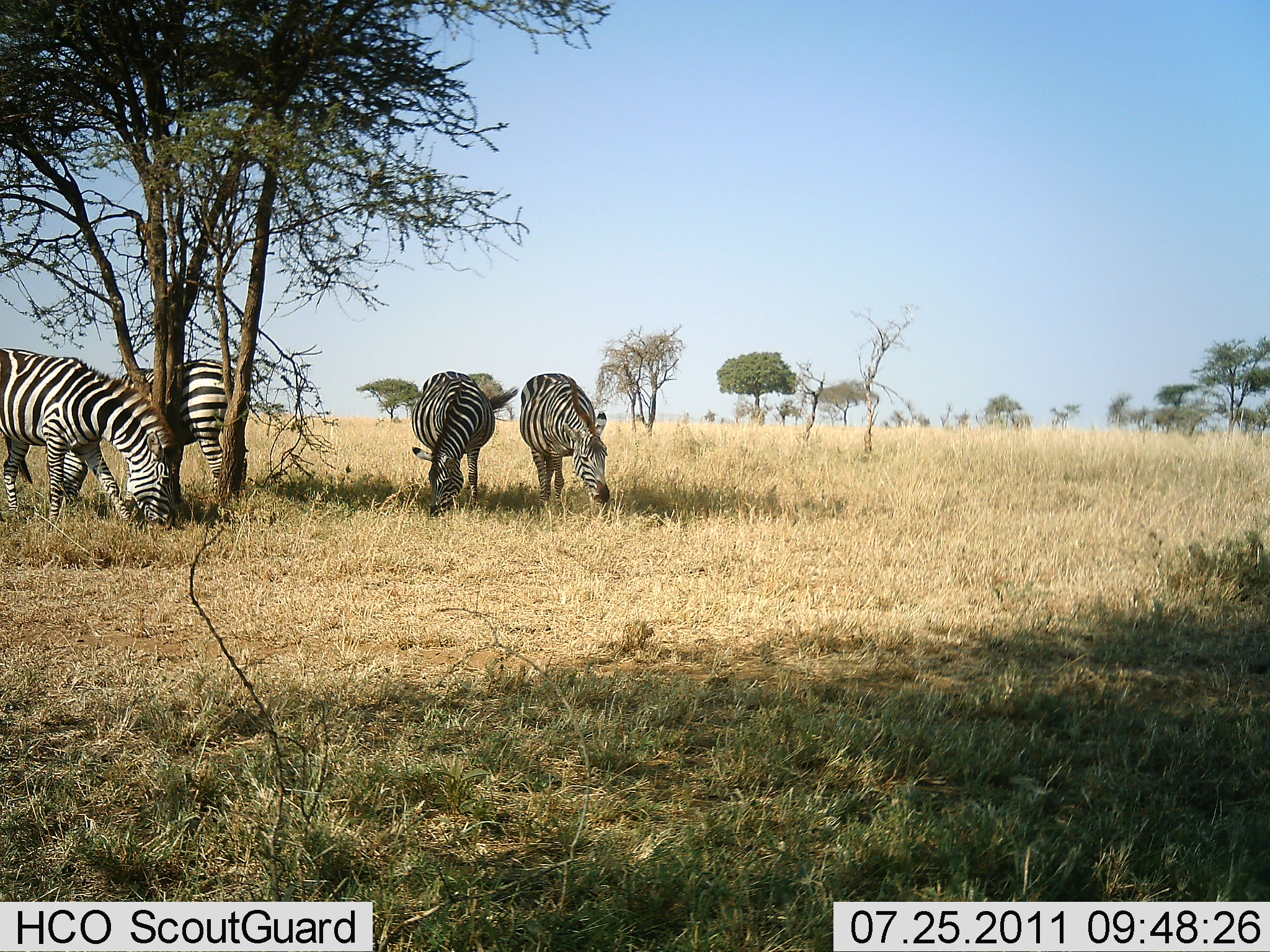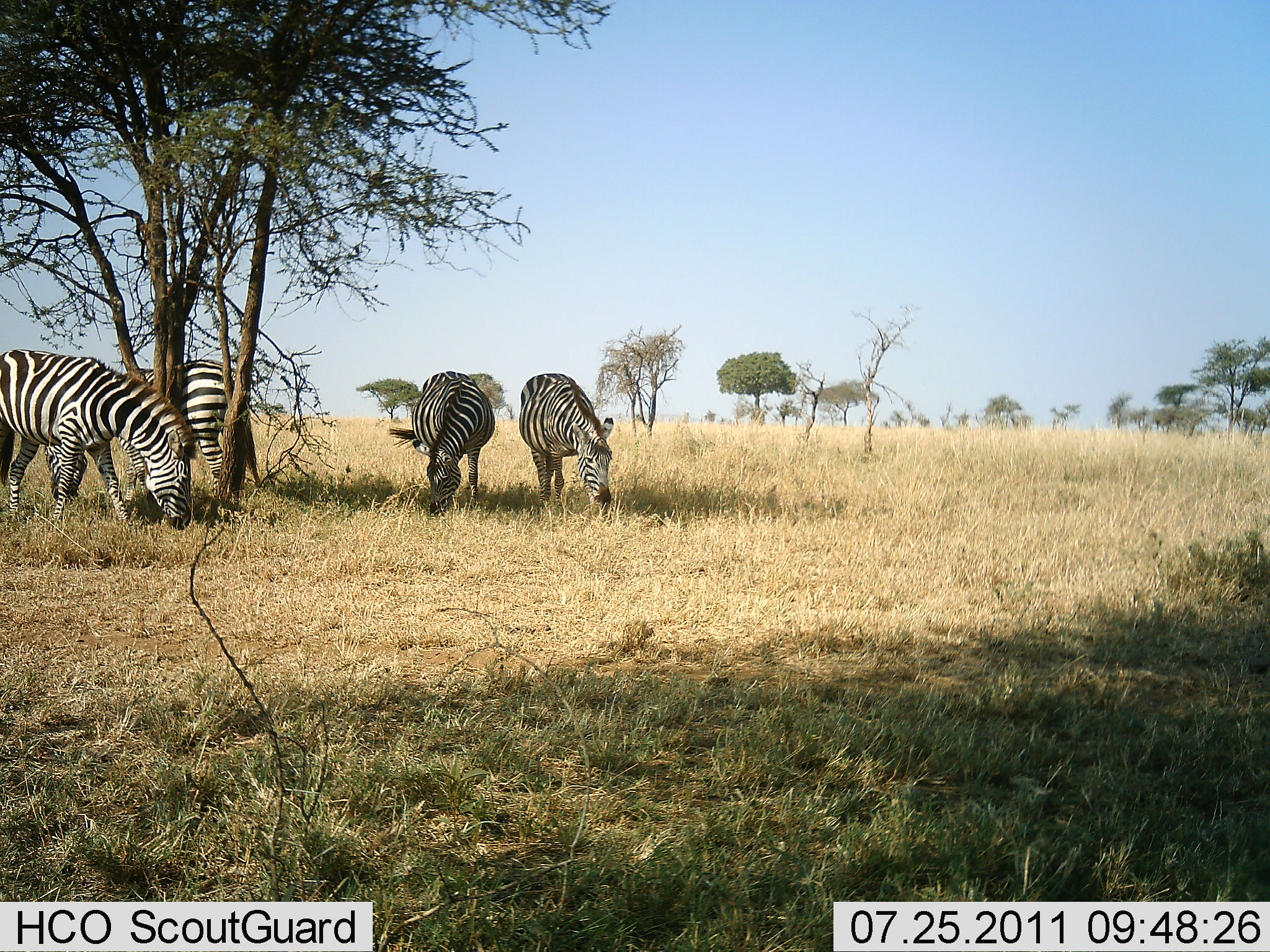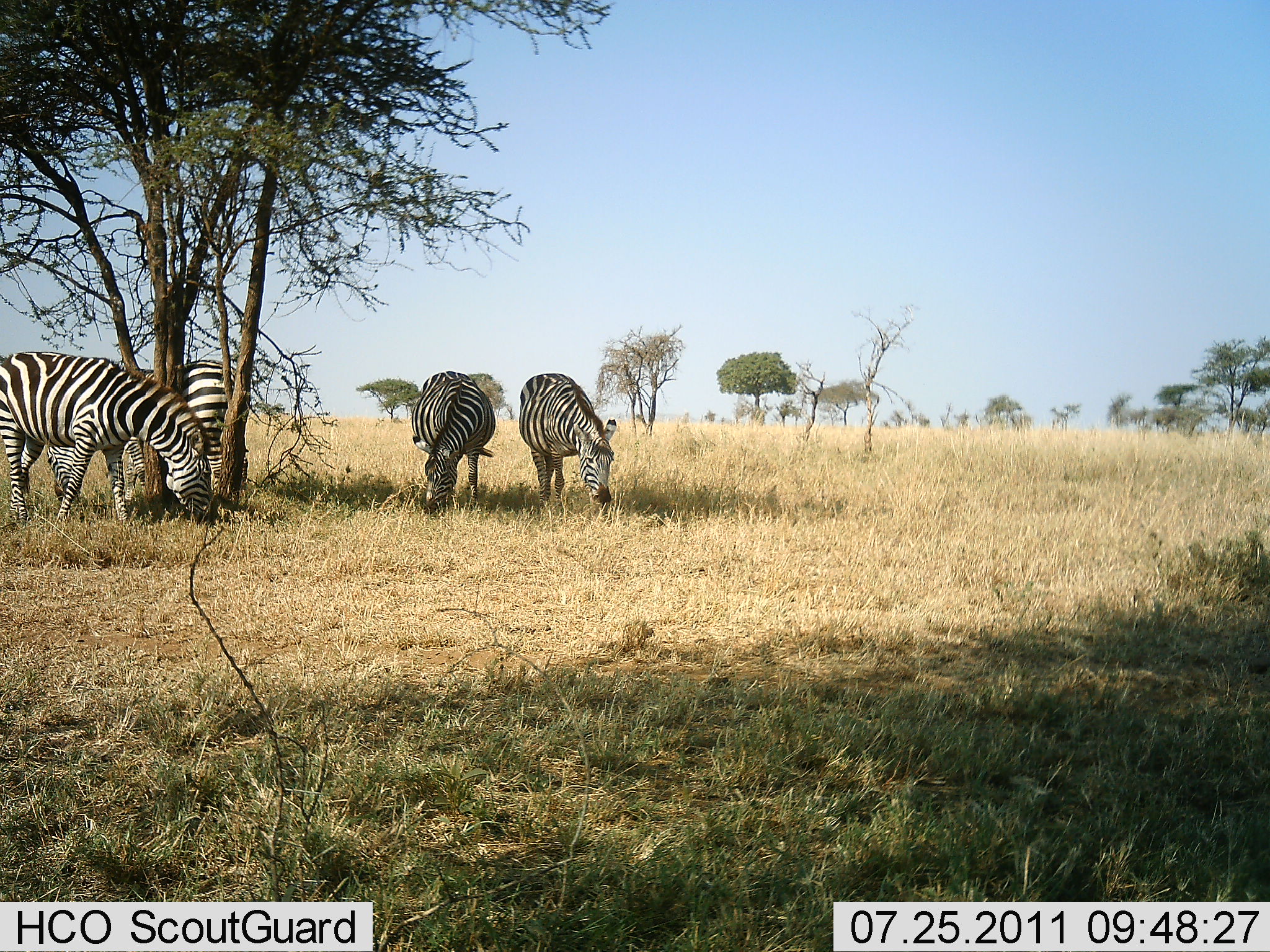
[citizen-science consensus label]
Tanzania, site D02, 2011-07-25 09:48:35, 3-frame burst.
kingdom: Animalia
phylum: Chordata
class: Mammalia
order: Perissodactyla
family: Equidae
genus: Equus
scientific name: Equus quagga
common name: plains zebra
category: zebra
Zebra (plains zebra) (Equus quagga), count 4. Behavior (volunteer vote fractions): standing 9%, resting 9%, moving 0%, interacting 0%. Young present (vote fraction): 0%. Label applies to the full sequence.